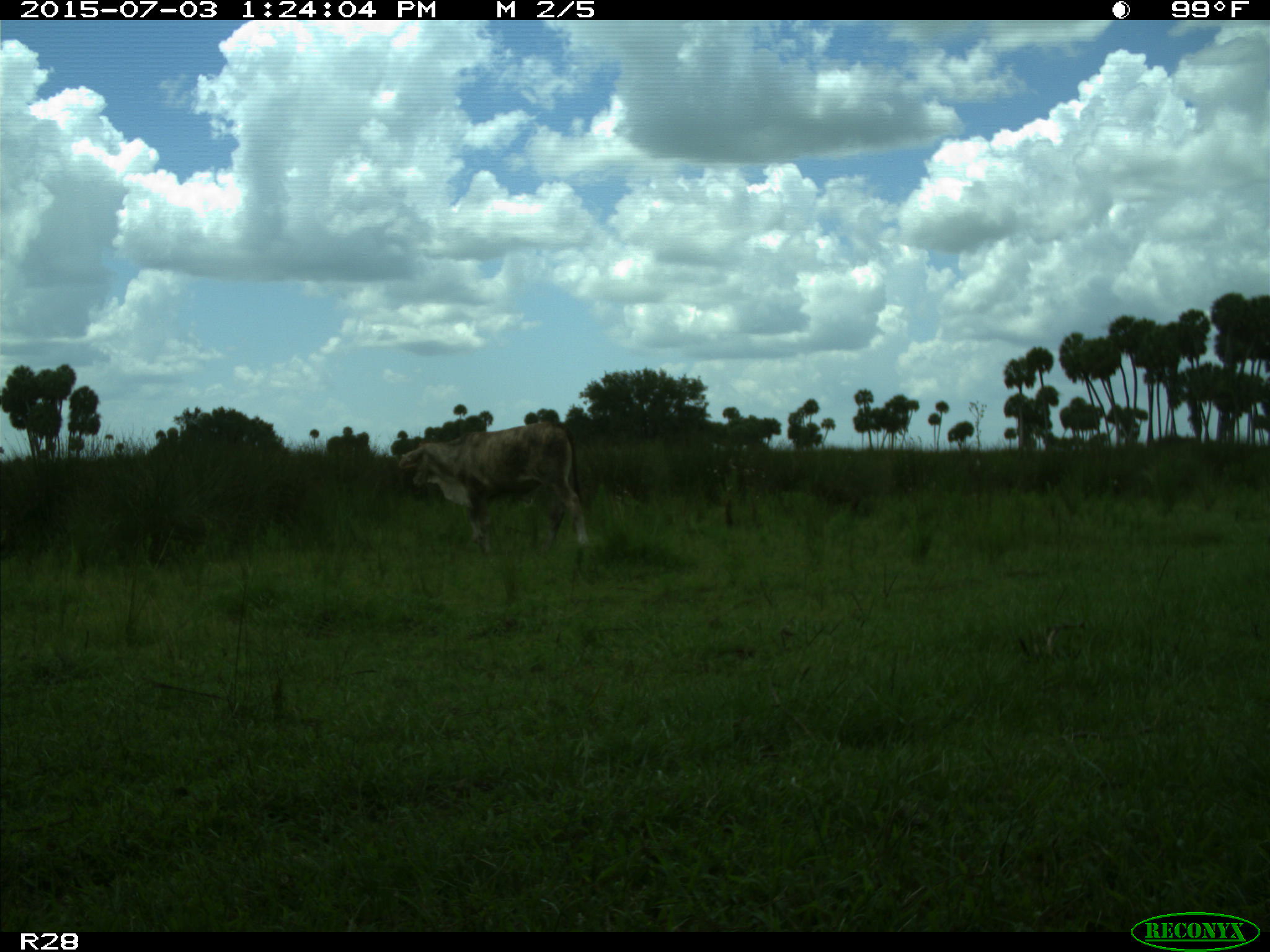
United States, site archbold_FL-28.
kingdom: Animalia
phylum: Chordata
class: Mammalia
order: Artiodactyla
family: Bovidae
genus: Bos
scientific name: Bos taurus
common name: domestic cow